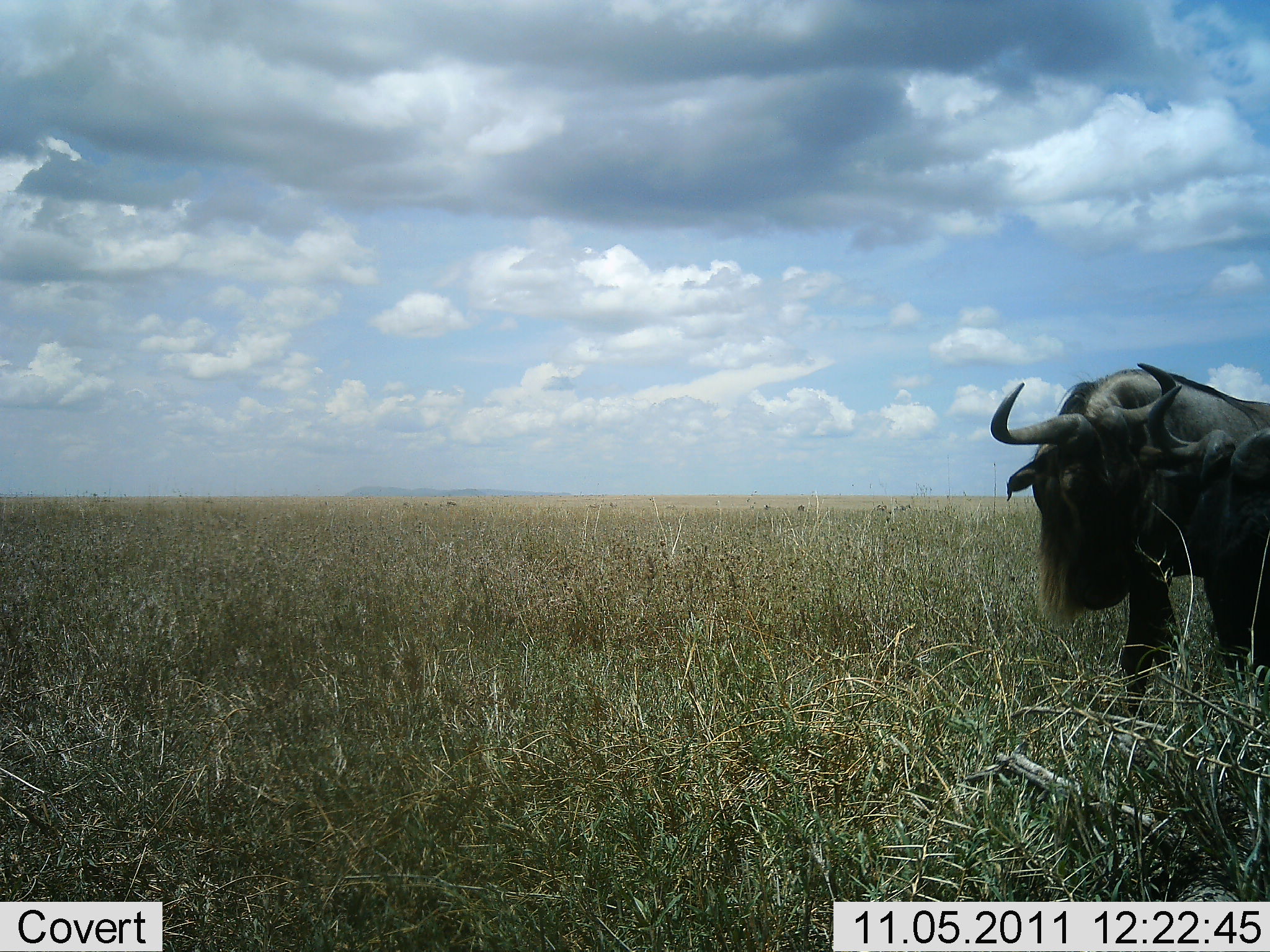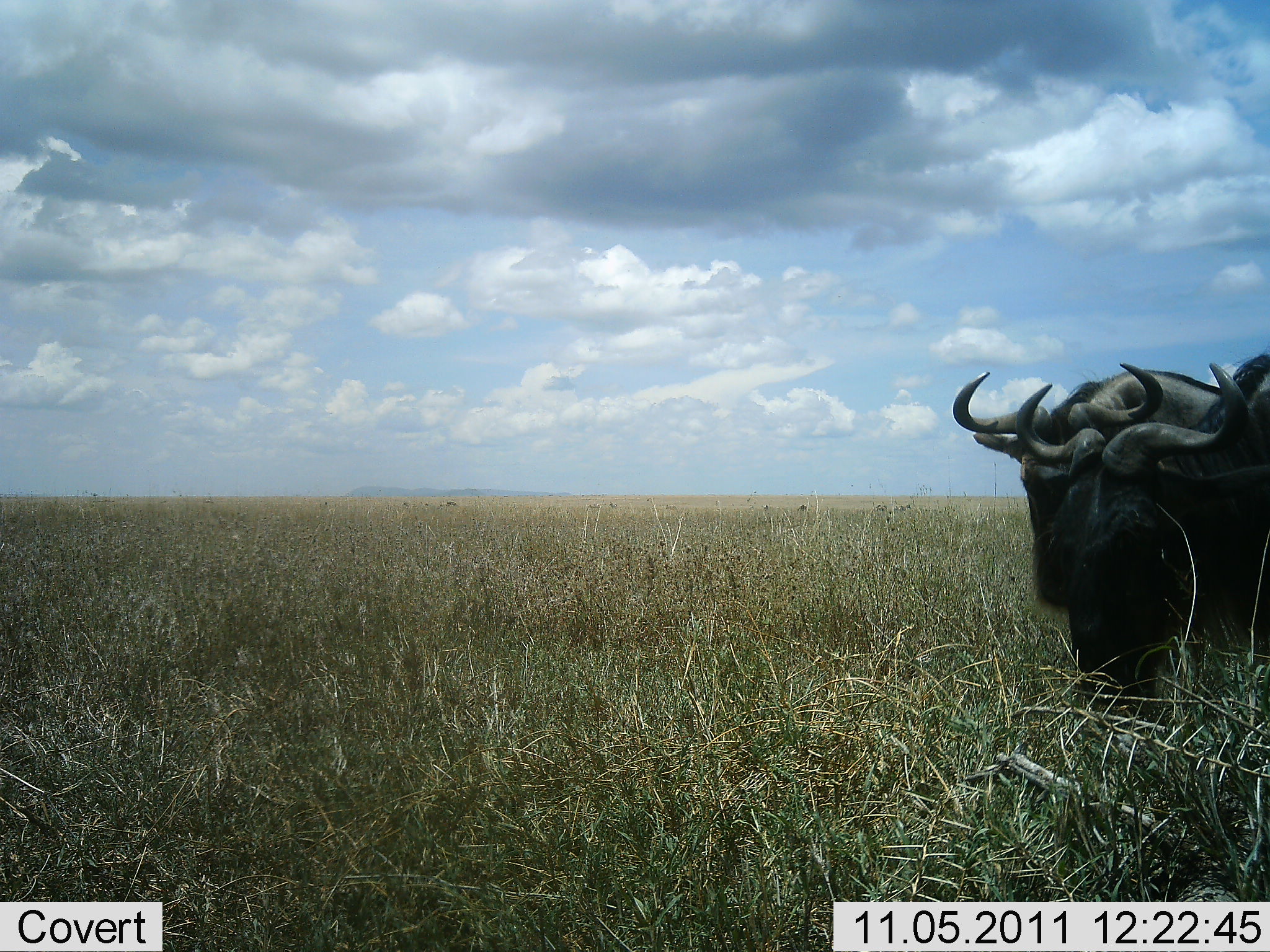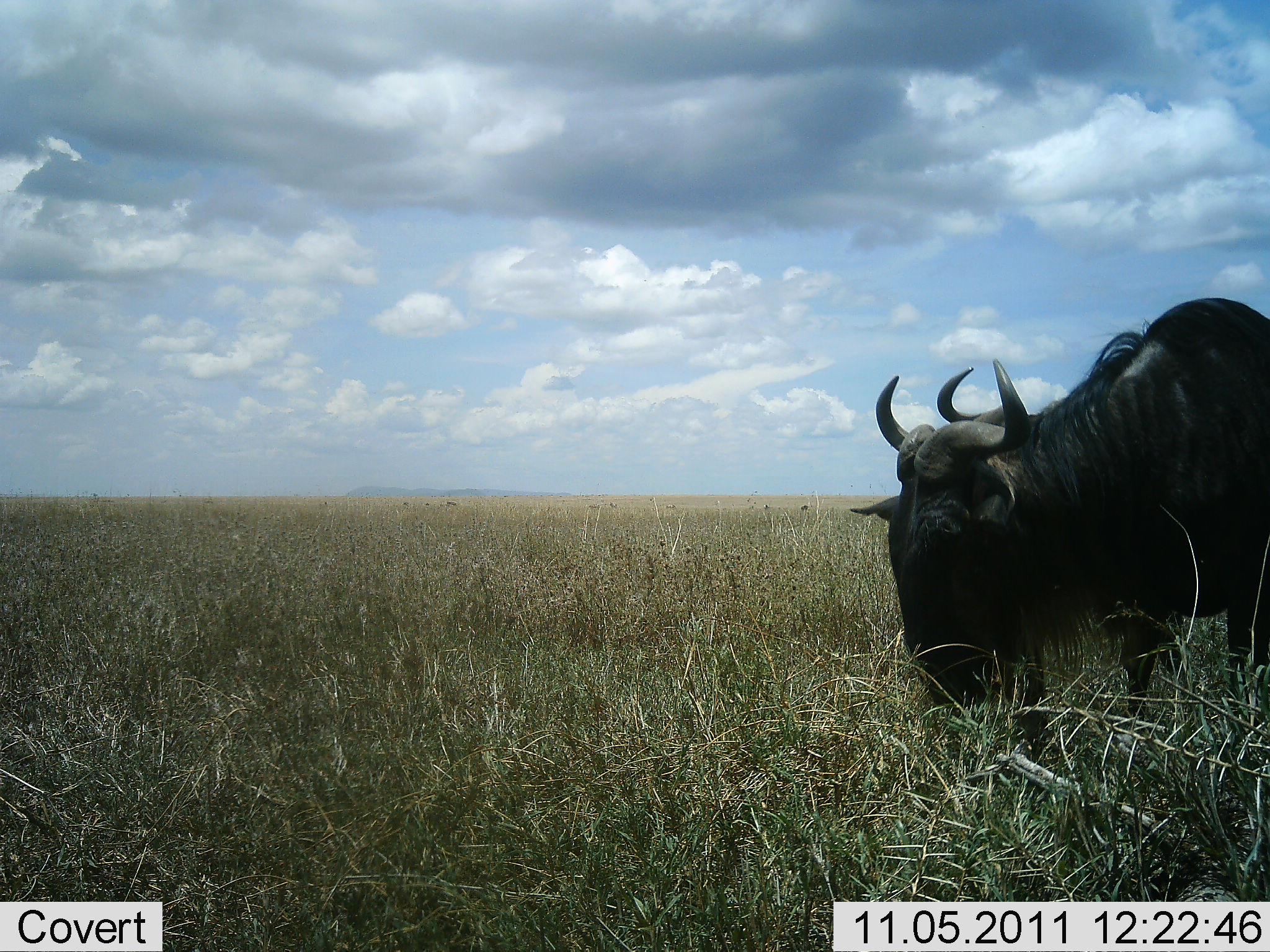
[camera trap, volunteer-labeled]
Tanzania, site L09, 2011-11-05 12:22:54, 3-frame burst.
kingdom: Animalia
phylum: Chordata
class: Mammalia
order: Artiodactyla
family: Bovidae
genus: Connochaetes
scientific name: Connochaetes taurinus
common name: blue wildebeest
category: wildebeest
Wildebeest (blue wildebeest) (Connochaetes taurinus), count 2. Behavior (volunteer vote fractions): standing 9%, resting 0%, moving 27%, interacting 18%. Young present (vote fraction): 0%. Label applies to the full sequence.